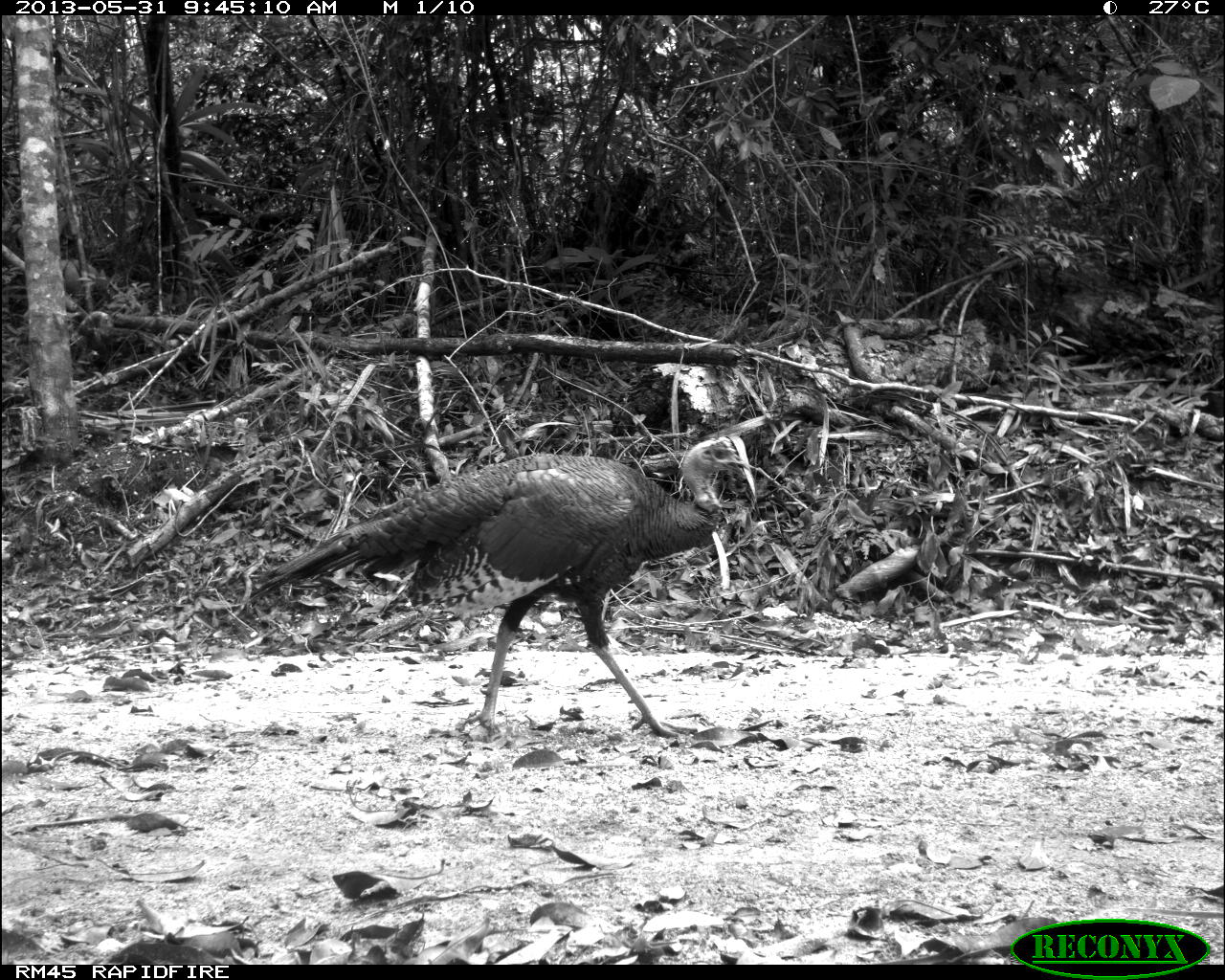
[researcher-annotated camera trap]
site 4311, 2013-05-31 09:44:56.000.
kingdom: Animalia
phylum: Chordata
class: Aves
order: Galliformes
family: Phasianidae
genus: Meleagris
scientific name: Meleagris ocellata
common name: ocellated turkey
Meleagris ocellata (ocellated turkey), count 1, sex female.